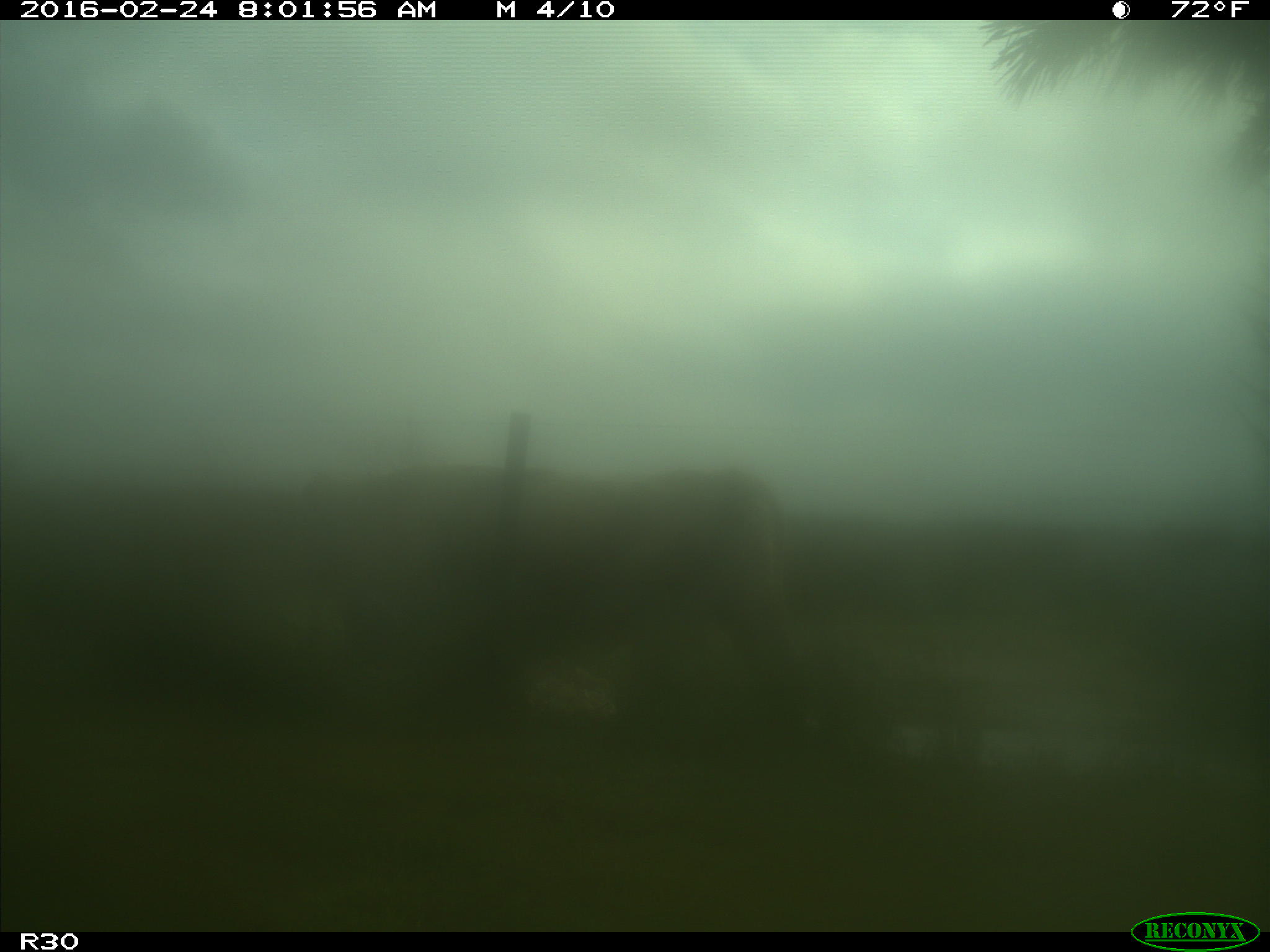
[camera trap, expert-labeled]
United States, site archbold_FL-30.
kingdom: Animalia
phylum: Chordata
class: Mammalia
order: Artiodactyla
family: Bovidae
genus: Bos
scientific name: Bos taurus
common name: domestic cow